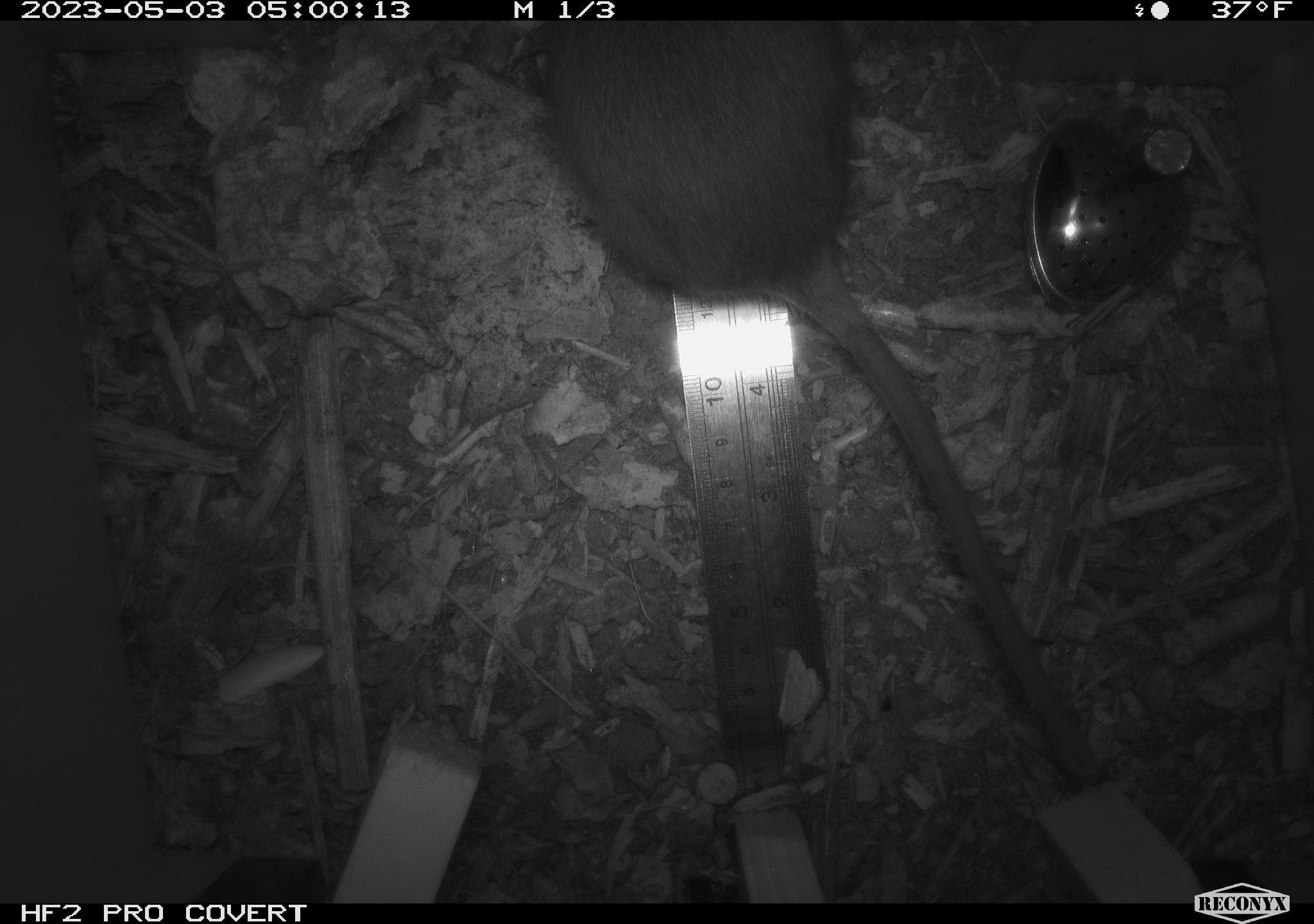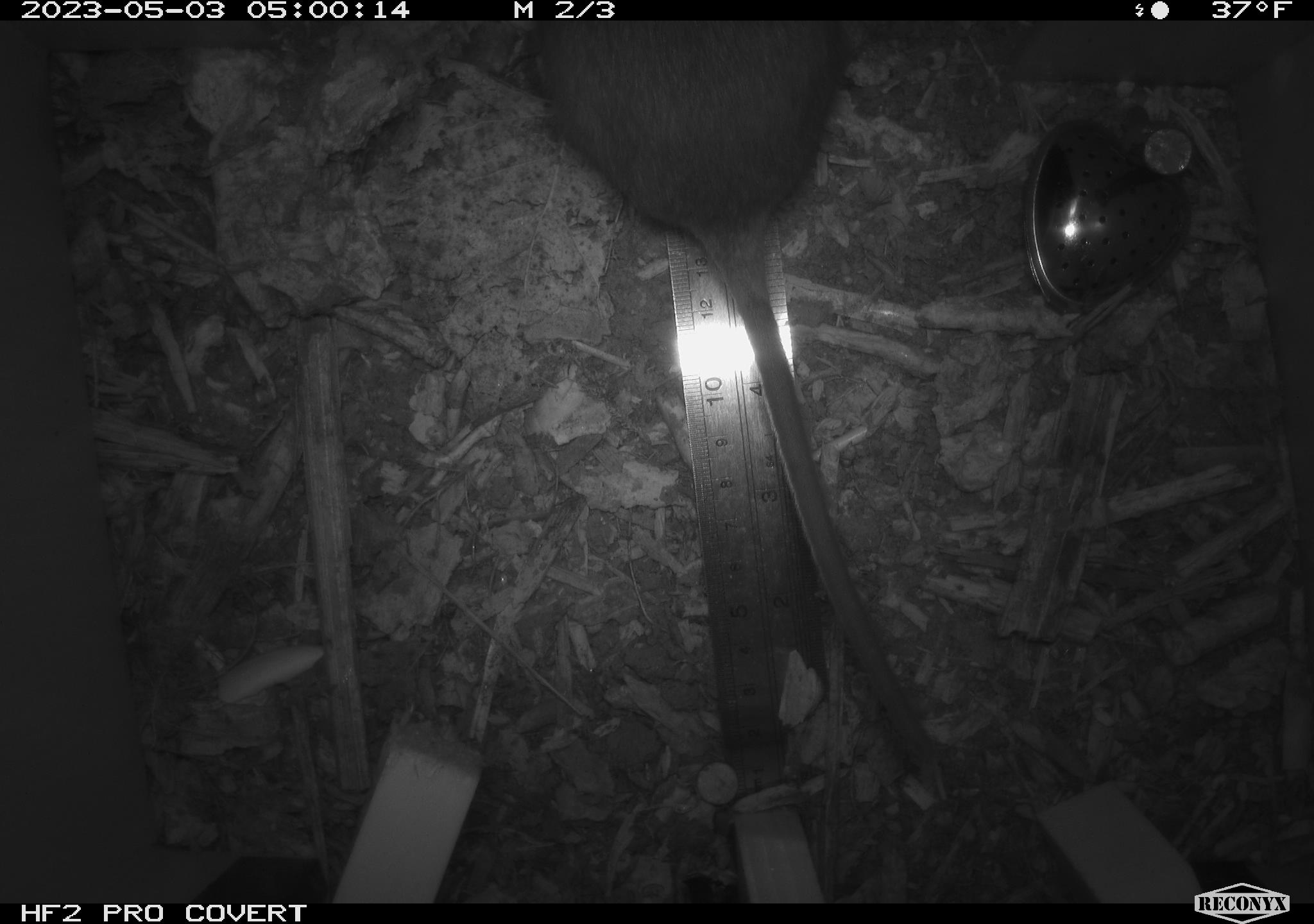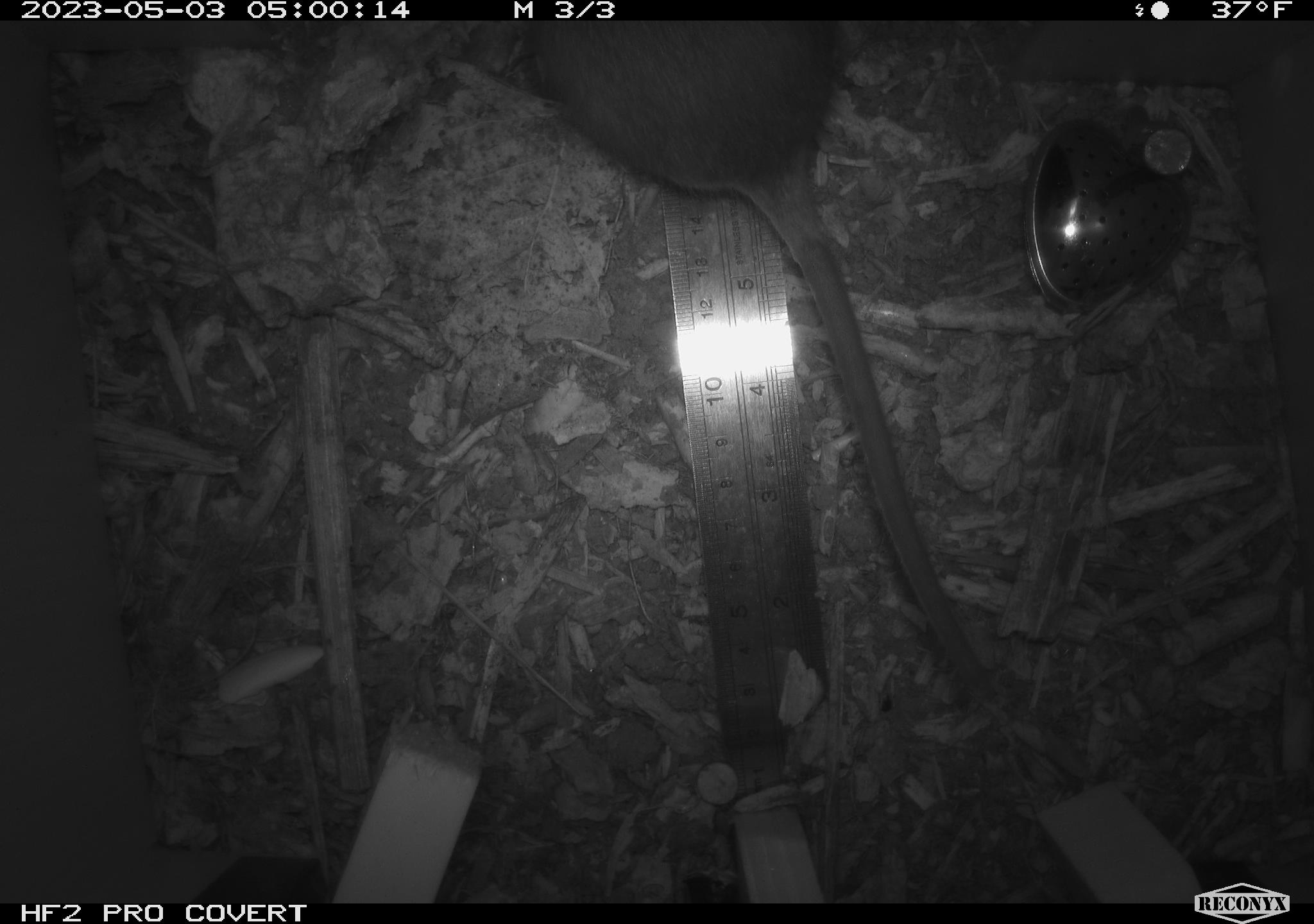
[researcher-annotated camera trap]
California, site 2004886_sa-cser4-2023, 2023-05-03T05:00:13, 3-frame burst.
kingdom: Animalia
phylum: Chordata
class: Mammalia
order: Rodentia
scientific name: Rodentia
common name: woodrat or rat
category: woodrat or rat species